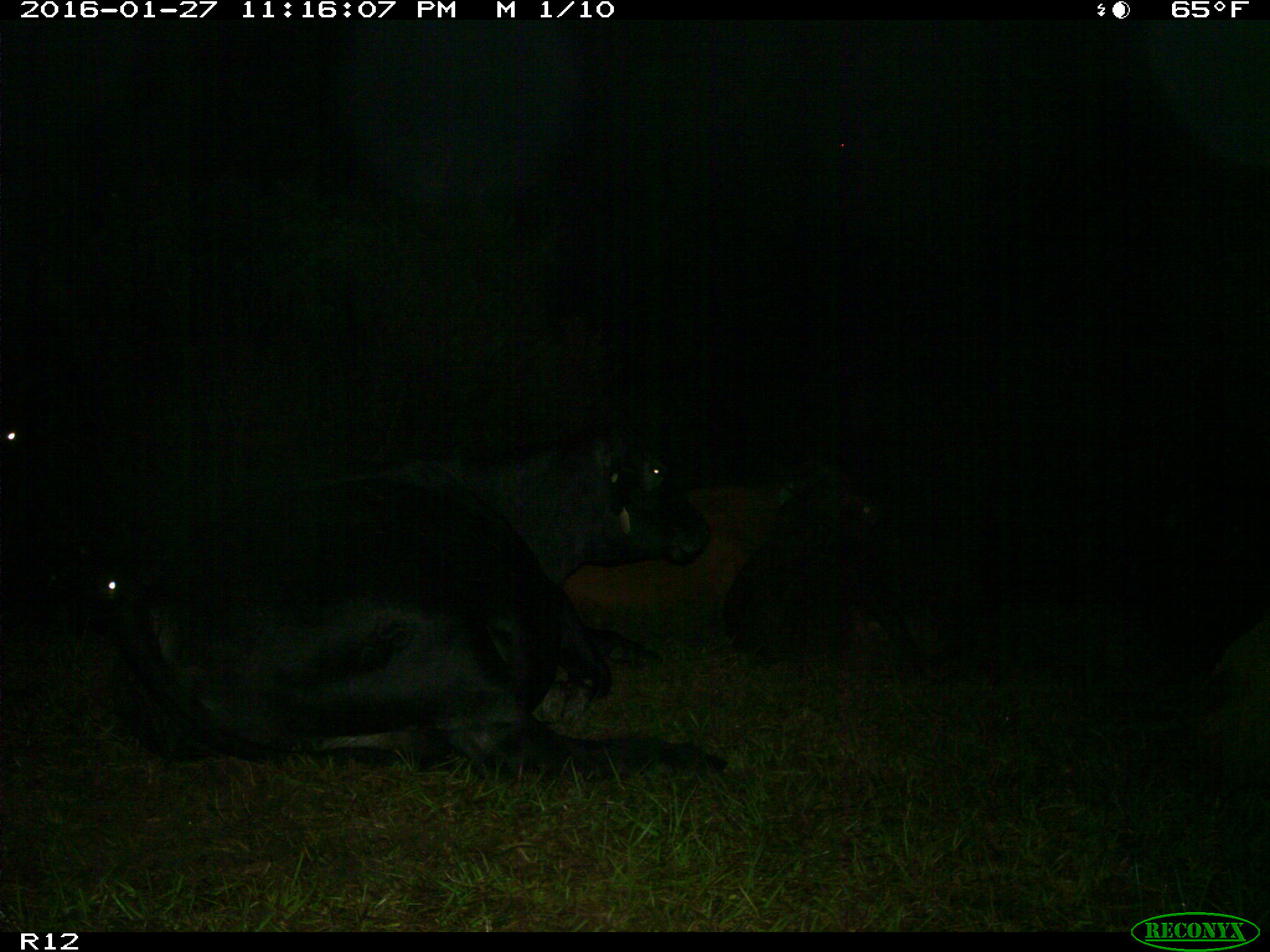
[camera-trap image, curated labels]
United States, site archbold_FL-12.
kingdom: Animalia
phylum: Chordata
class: Mammalia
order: Artiodactyla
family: Bovidae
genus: Bos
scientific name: Bos taurus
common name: domestic cow